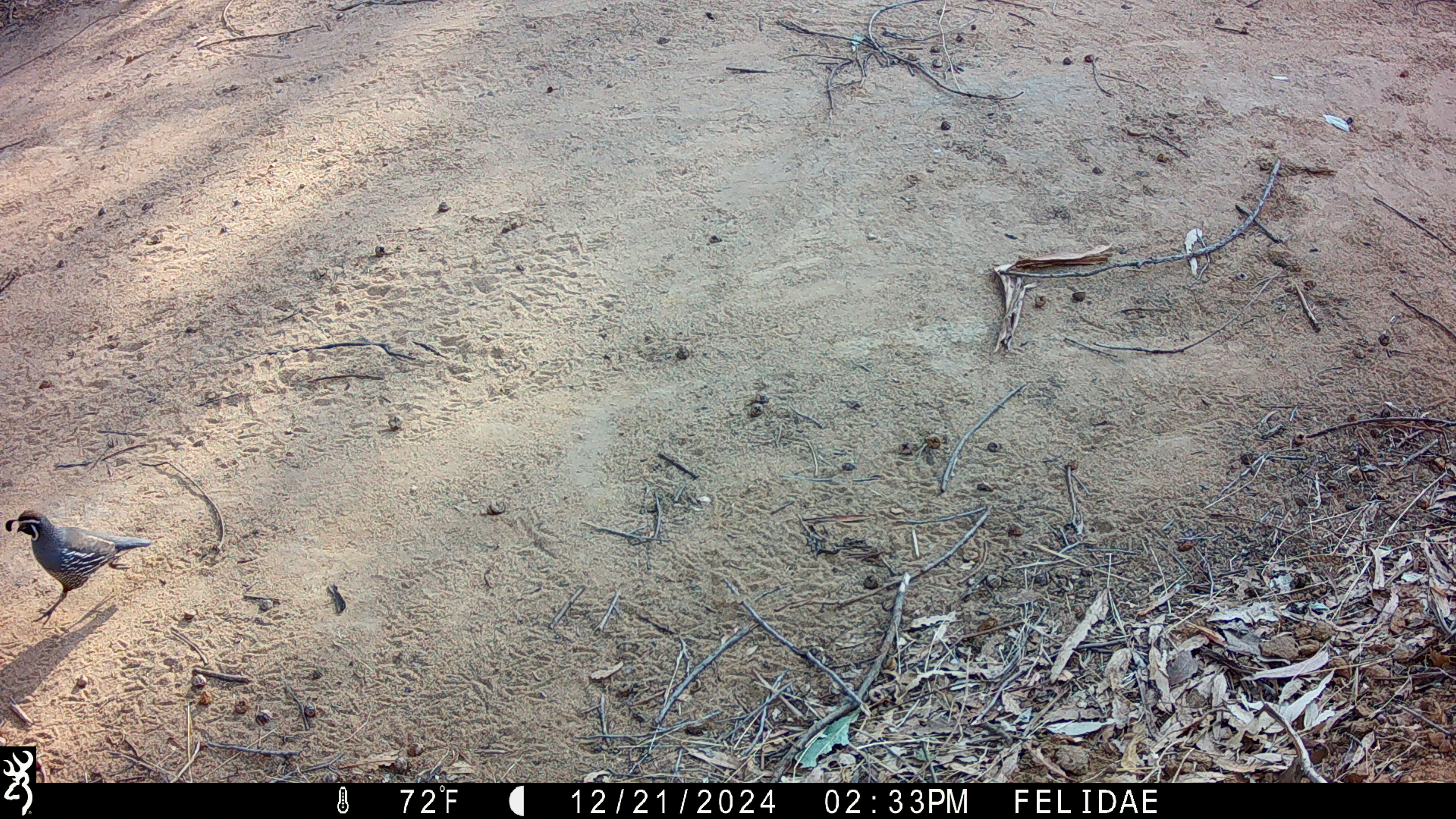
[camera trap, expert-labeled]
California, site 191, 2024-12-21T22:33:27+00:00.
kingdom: Animalia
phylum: Chordata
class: Aves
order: Galliformes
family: Odontophoridae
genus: Callipepla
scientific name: Callipepla californica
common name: california quail